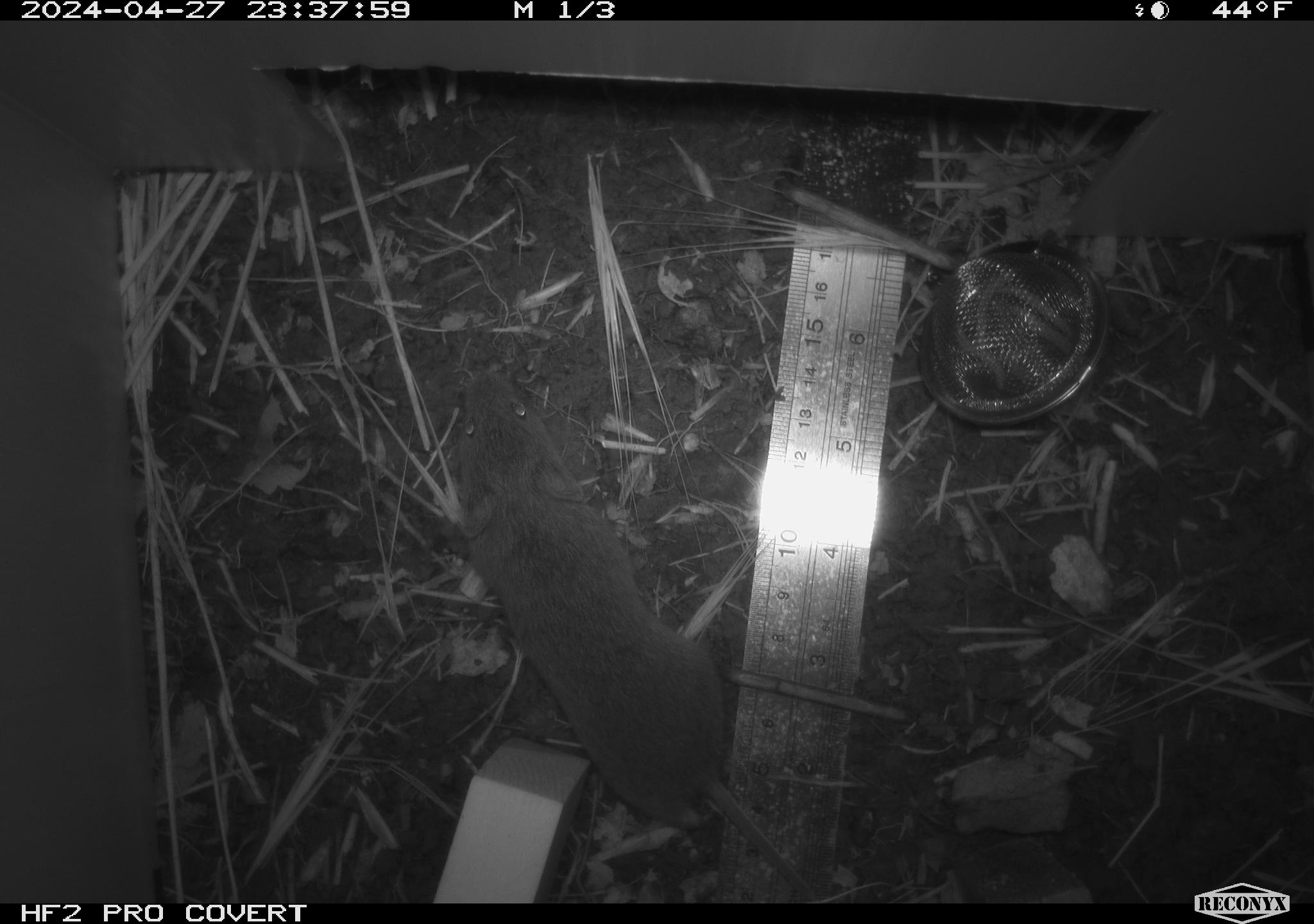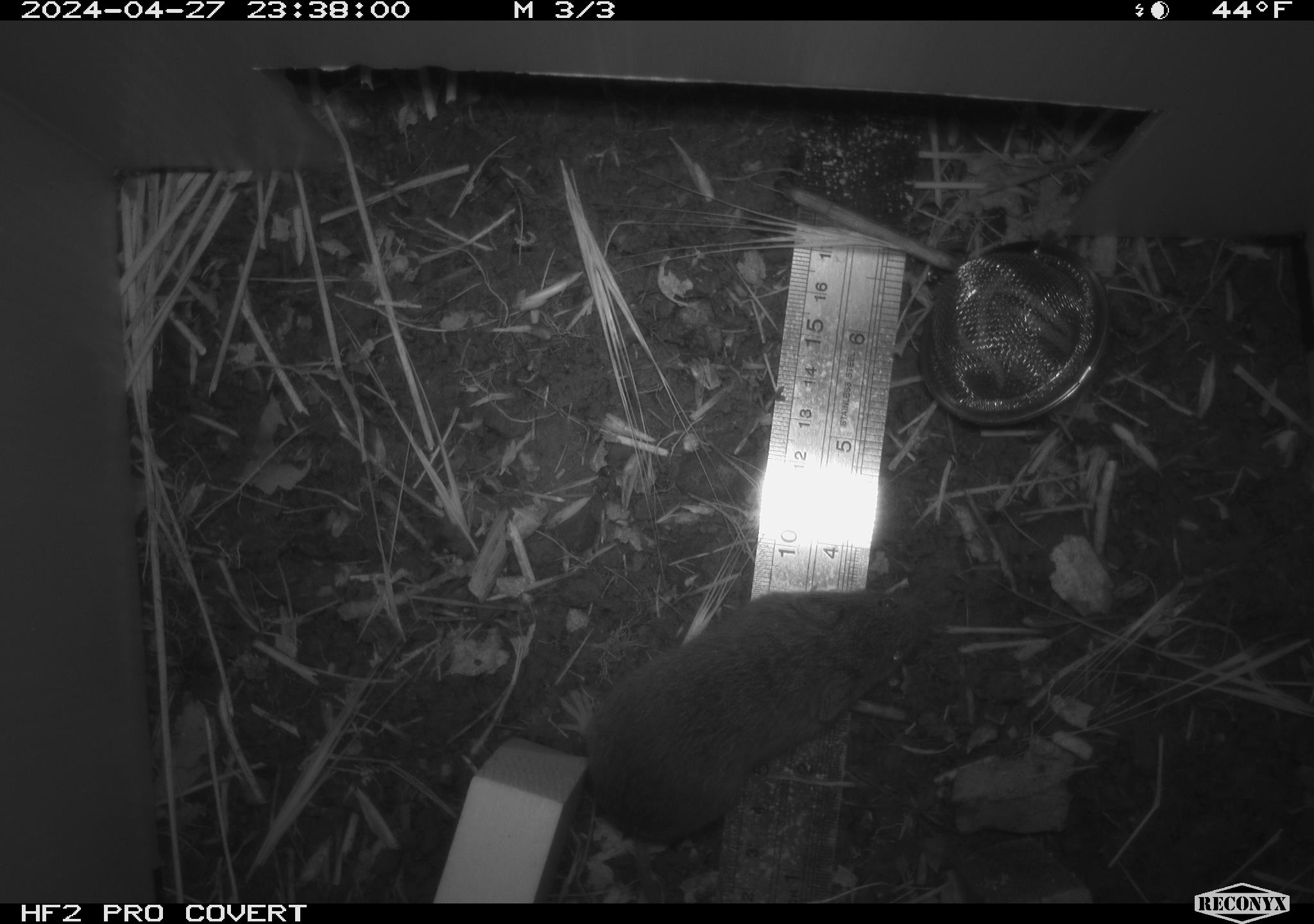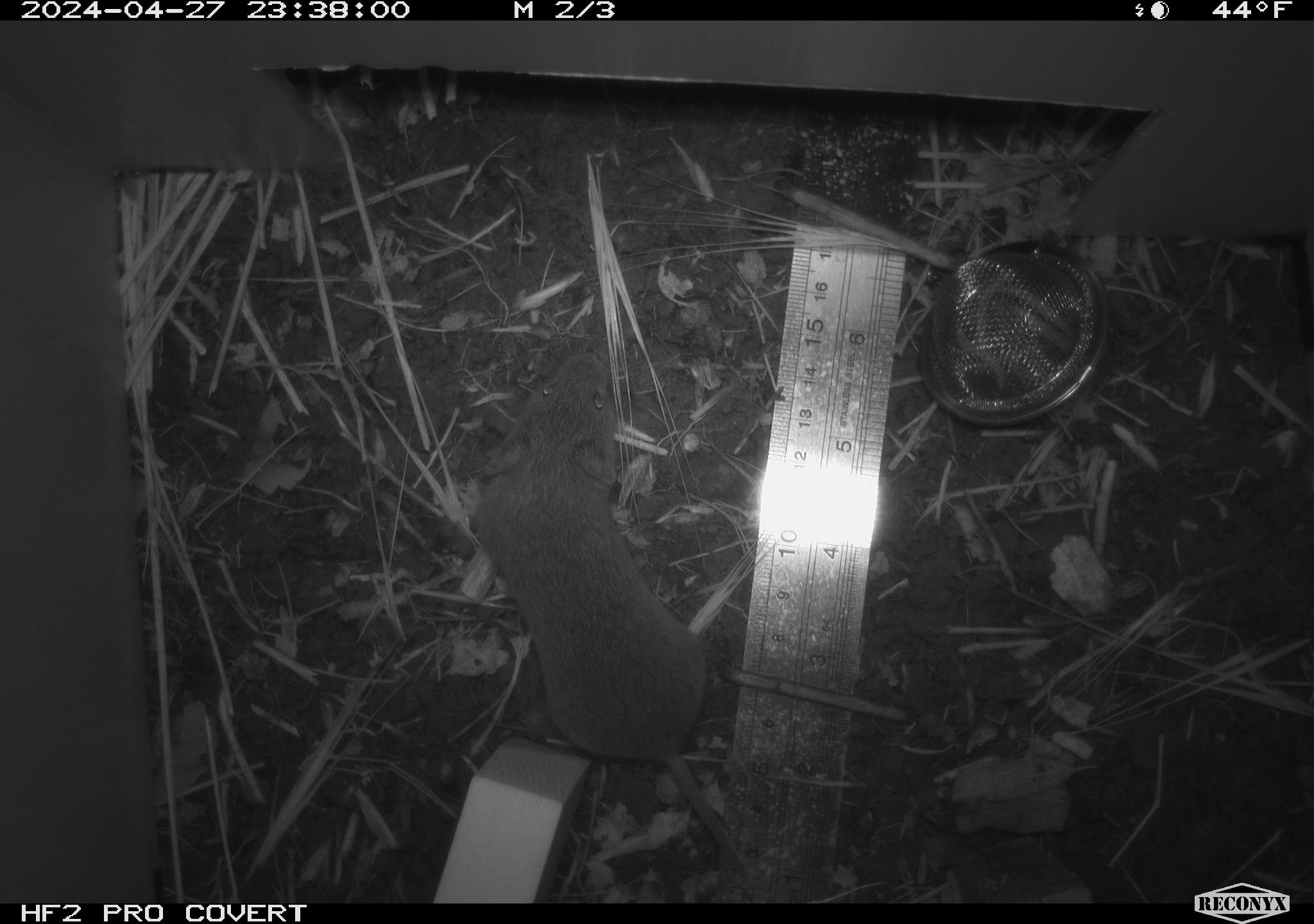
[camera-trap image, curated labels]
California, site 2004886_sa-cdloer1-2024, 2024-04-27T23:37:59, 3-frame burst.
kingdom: Animalia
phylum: Chordata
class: Mammalia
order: Rodentia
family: Cricetidae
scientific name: Arvicolinae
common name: voles, lemmings, and muskrats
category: arvicolinae subfamily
Arvicolinae subfamily (voles, lemmings, and muskrats) (Arvicolinae).